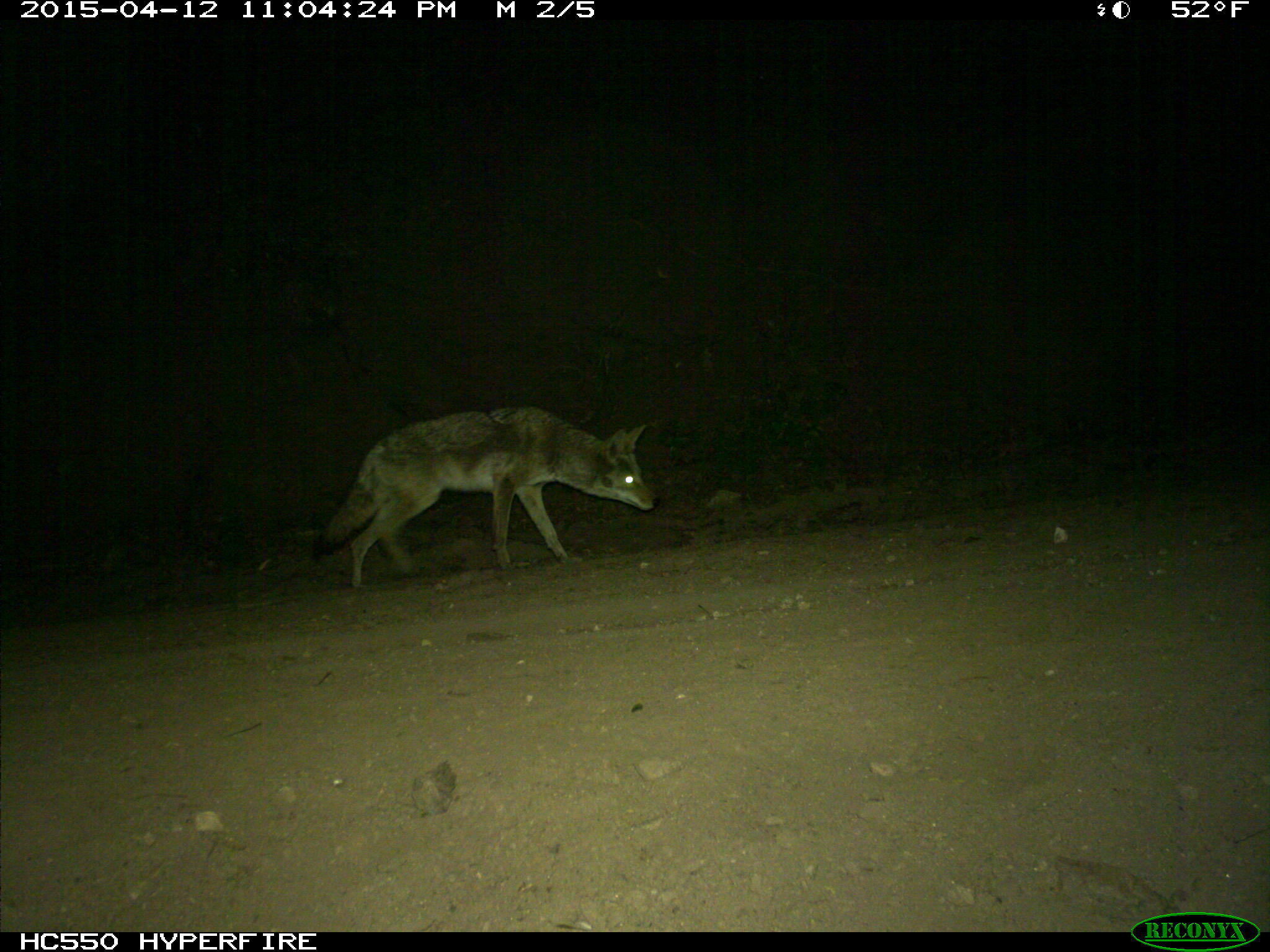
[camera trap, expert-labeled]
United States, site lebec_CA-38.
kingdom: Animalia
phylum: Chordata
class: Mammalia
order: Carnivora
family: Canidae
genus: Canis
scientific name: Canis latrans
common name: coyote